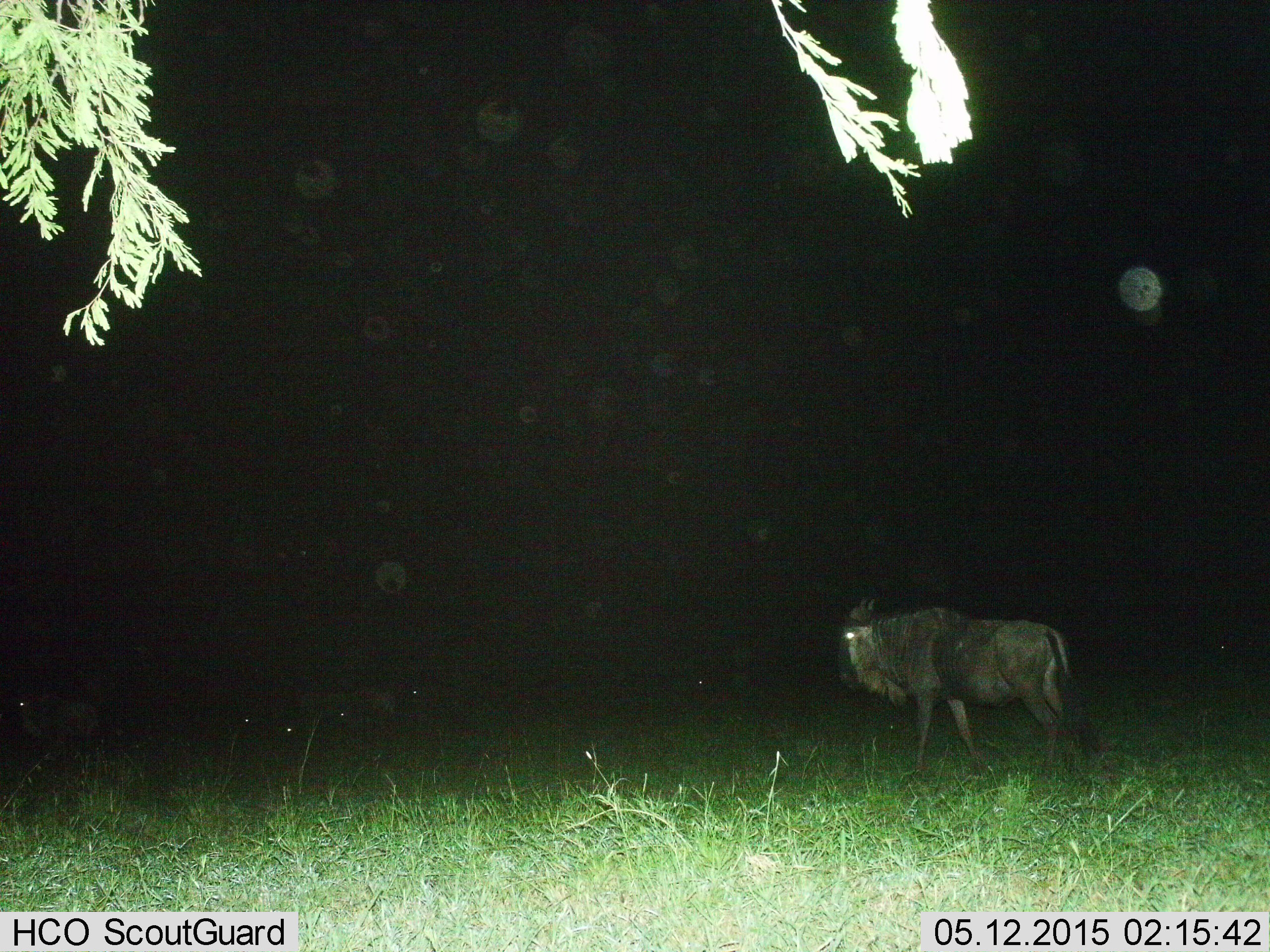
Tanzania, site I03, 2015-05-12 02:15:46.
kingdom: Animalia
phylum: Chordata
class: Mammalia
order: Artiodactyla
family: Bovidae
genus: Connochaetes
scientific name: Connochaetes taurinus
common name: blue wildebeest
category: wildebeest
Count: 1.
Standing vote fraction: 50%.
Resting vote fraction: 10%.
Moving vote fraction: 60%.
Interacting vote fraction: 0%.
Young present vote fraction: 0%.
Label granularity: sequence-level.